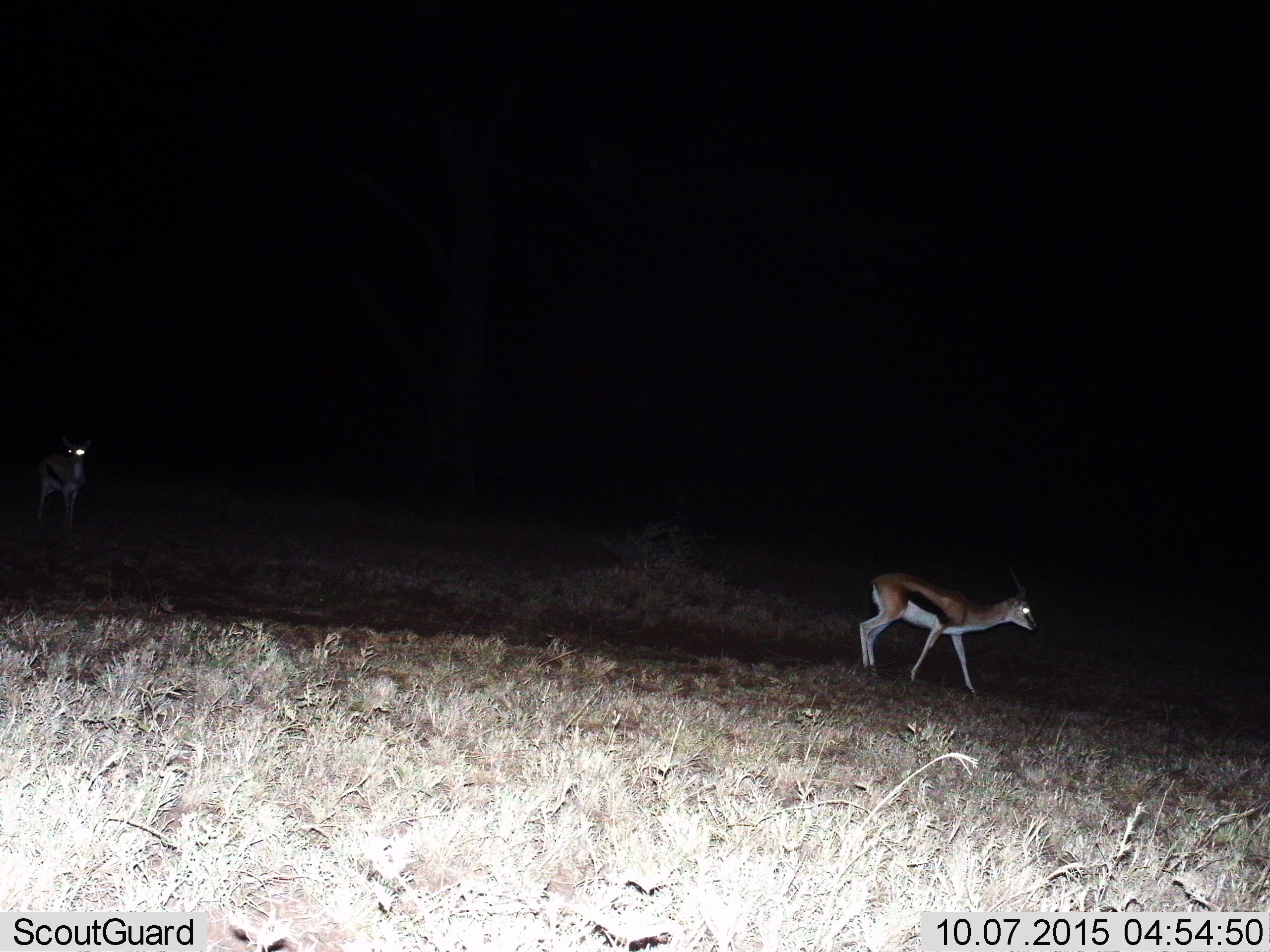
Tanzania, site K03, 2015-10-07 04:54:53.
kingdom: Animalia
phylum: Chordata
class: Mammalia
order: Artiodactyla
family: Bovidae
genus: Eudorcas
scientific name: Eudorcas thomsonii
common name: thomson's gazelle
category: gazellethomsons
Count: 2.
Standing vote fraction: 62%.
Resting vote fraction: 0%.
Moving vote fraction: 50%.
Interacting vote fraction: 0%.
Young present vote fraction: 0%.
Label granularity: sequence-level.